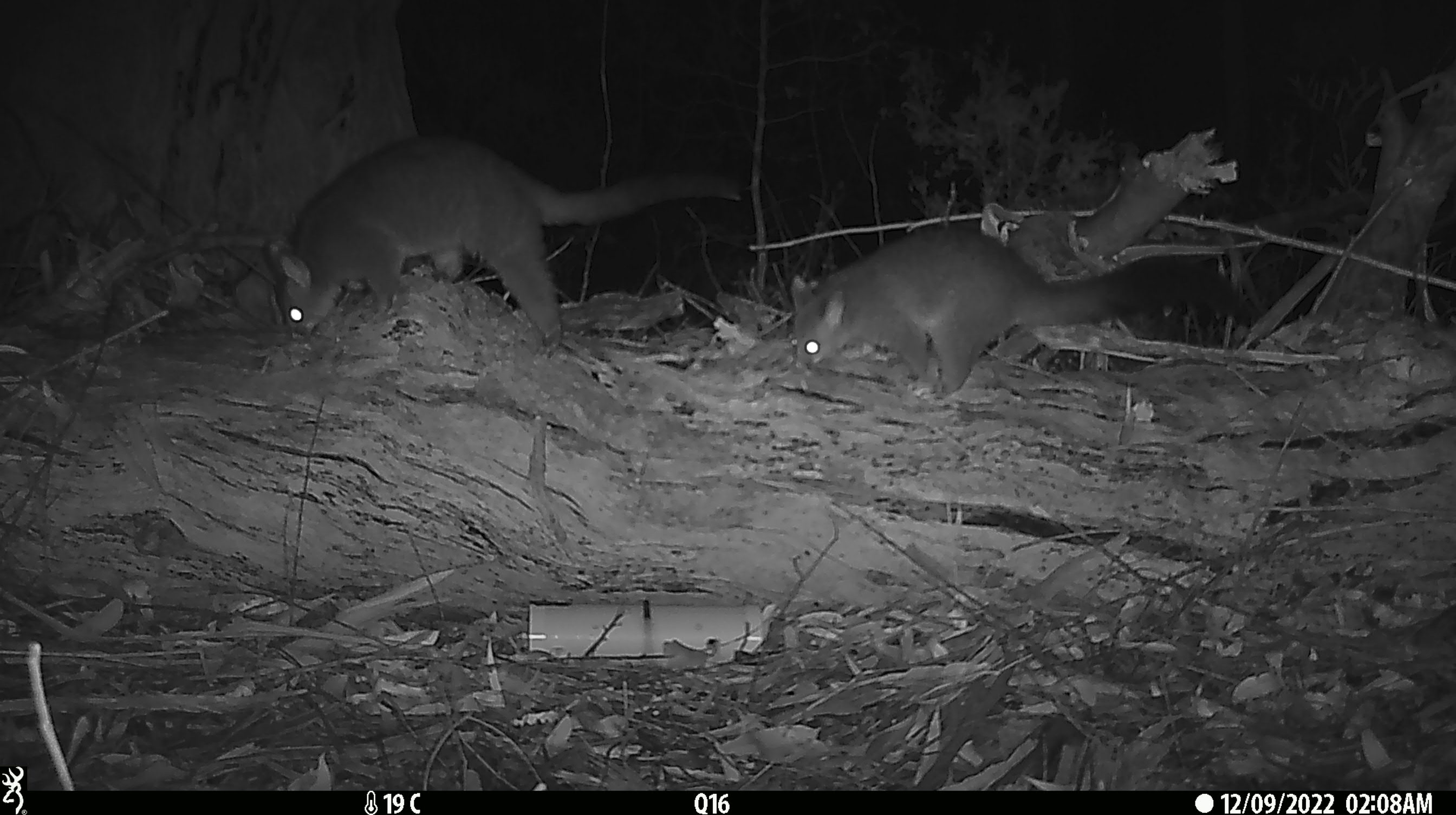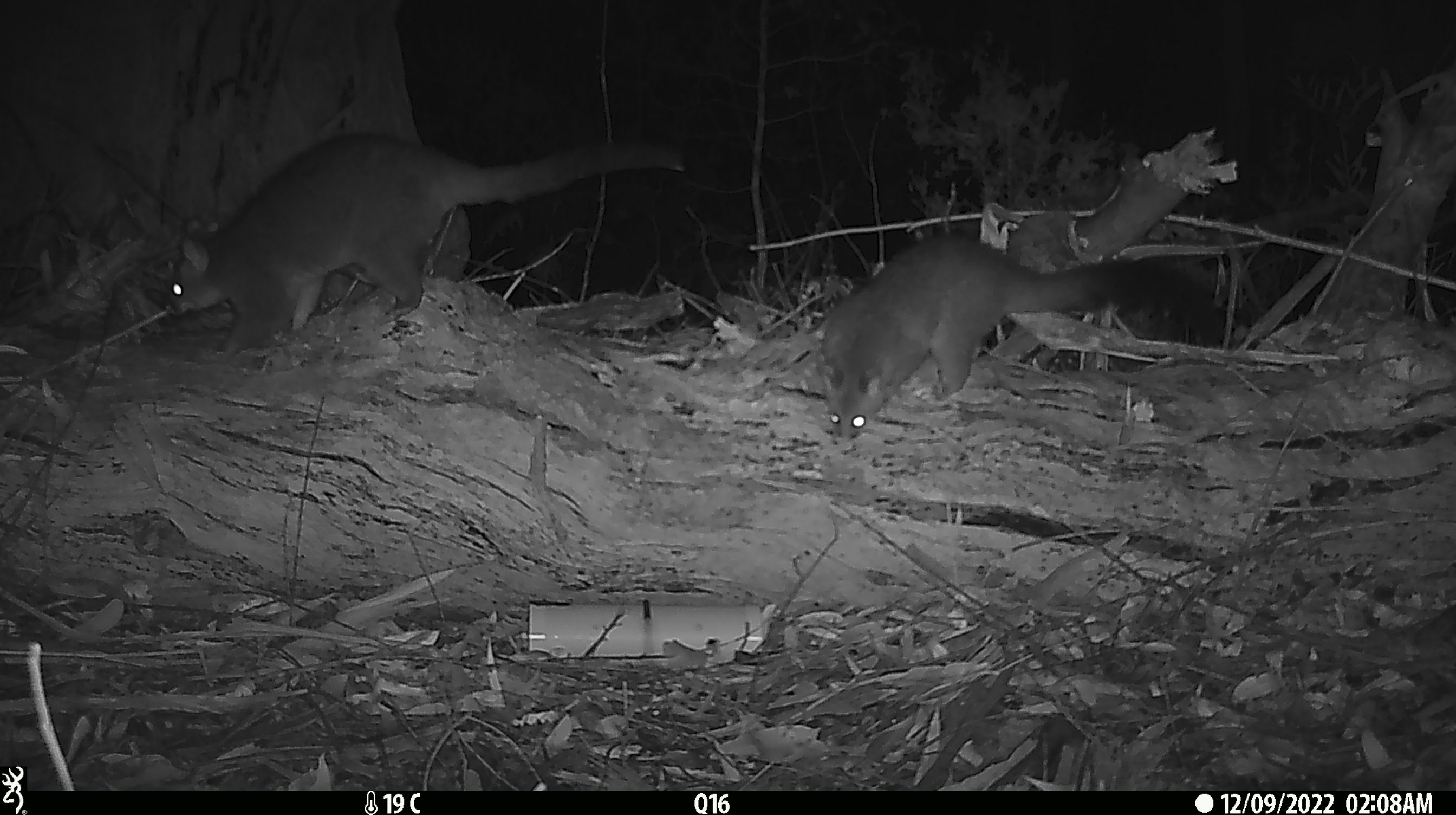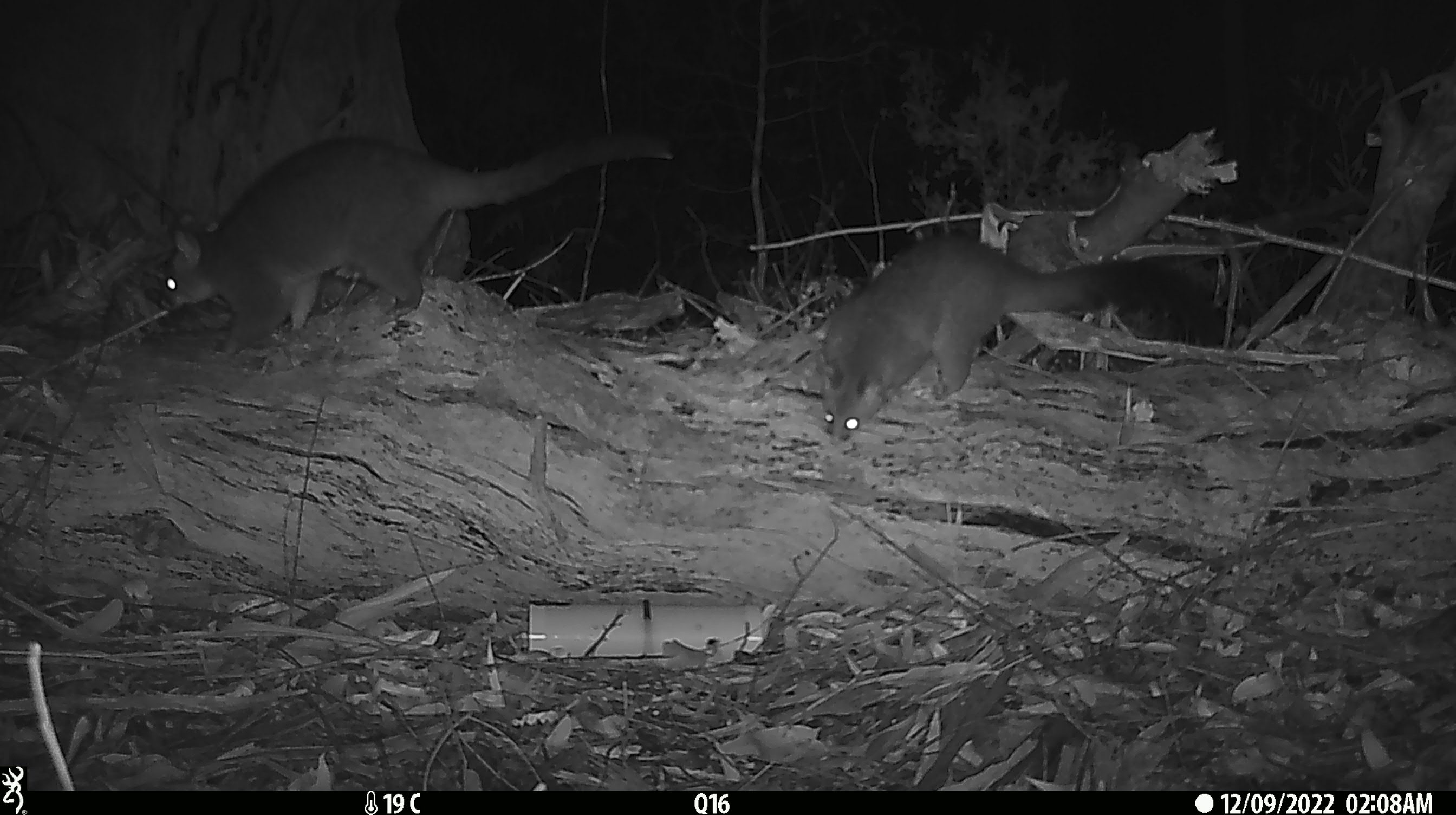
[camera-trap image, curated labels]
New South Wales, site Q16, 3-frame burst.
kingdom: Animalia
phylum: Chordata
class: Mammalia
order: Diprotodontia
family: Phalangeridae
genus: Trichosurus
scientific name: Trichosurus vulpecula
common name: common brushtail possum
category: possum